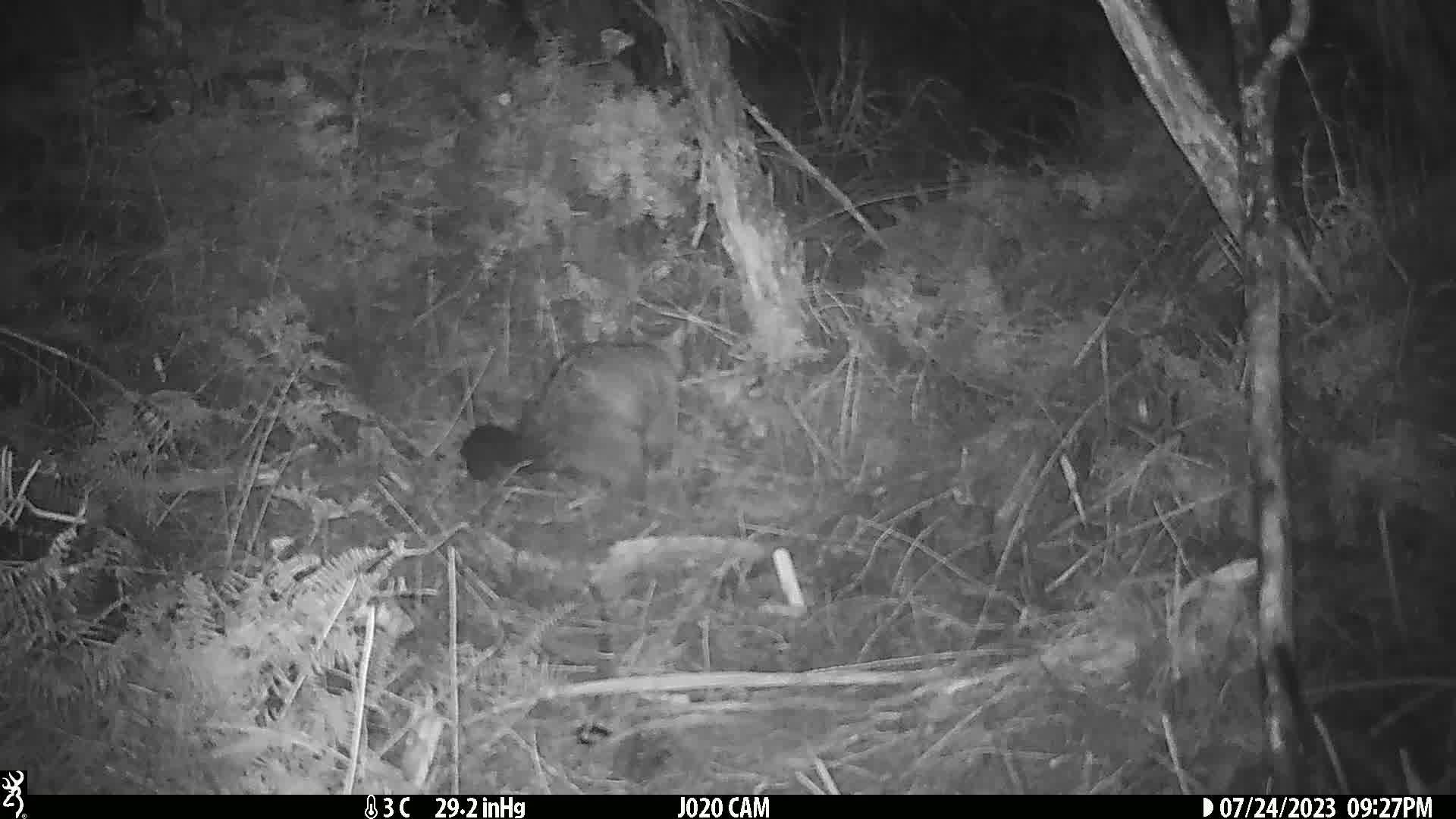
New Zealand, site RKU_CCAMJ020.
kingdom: Animalia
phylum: Chordata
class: Mammalia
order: Diprotodontia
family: Phalangeridae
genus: Trichosurus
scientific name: Trichosurus vulpecula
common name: common brushtail possum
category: possum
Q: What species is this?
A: Possum (common brushtail possum) (Trichosurus vulpecula).